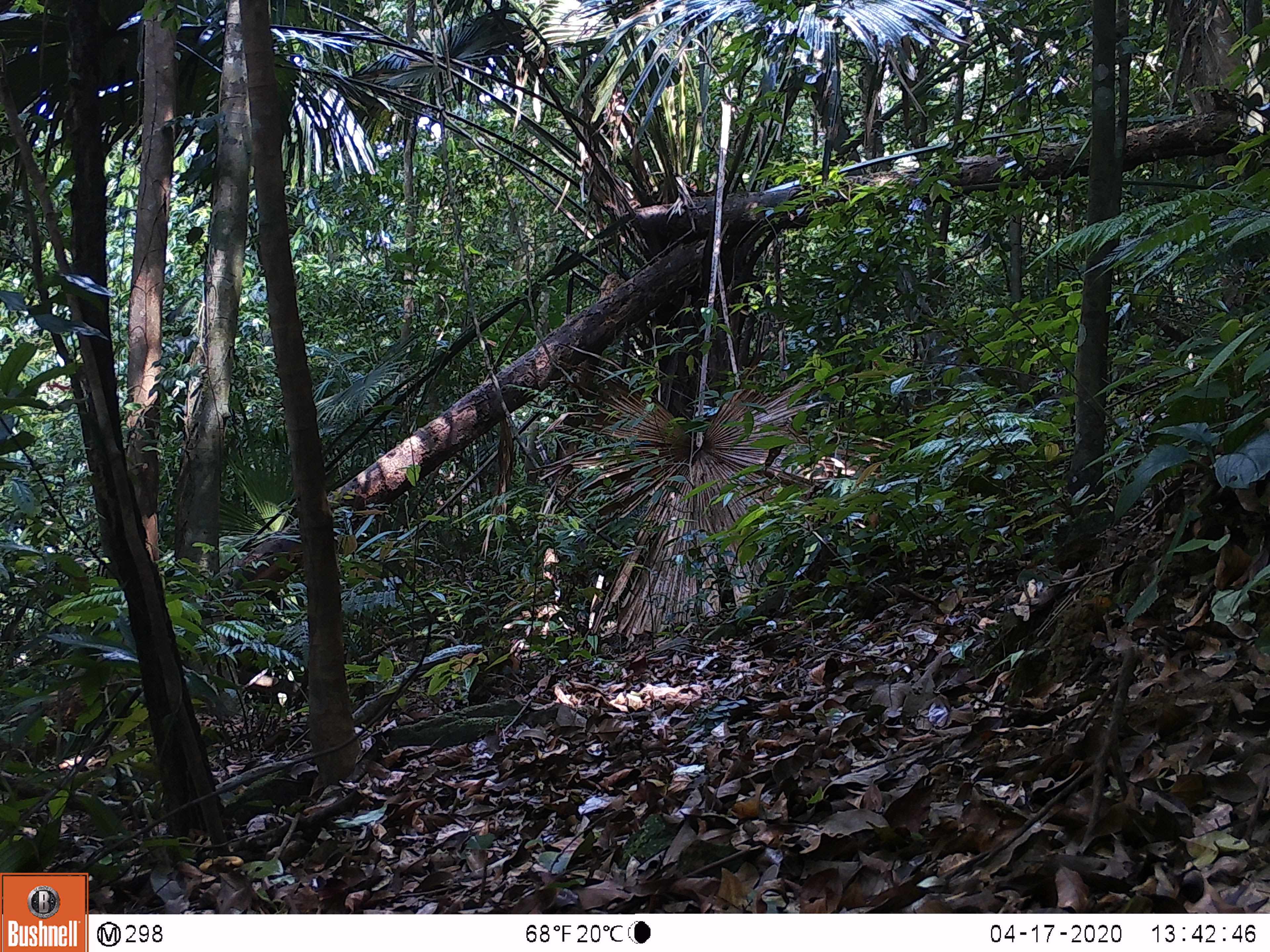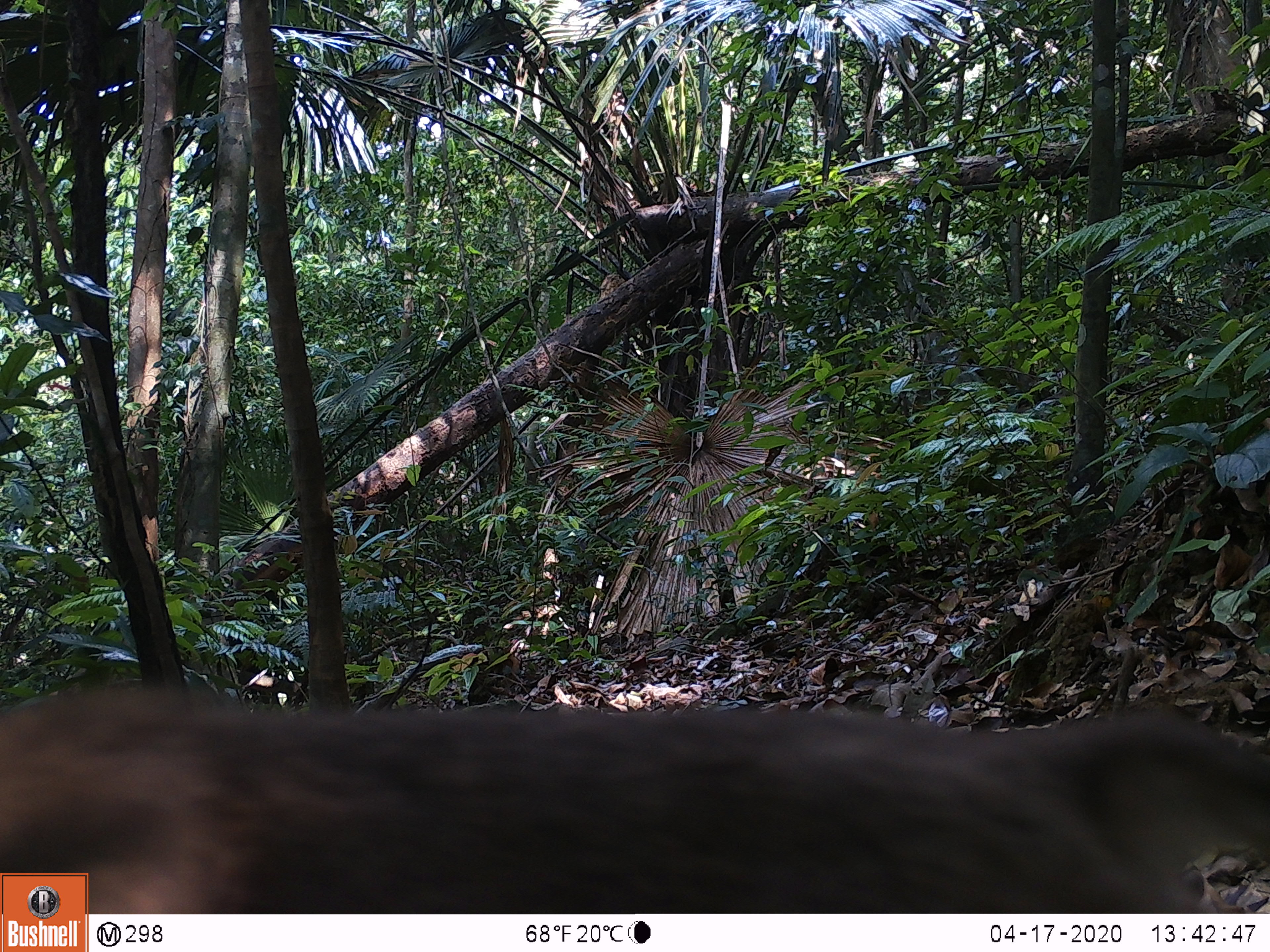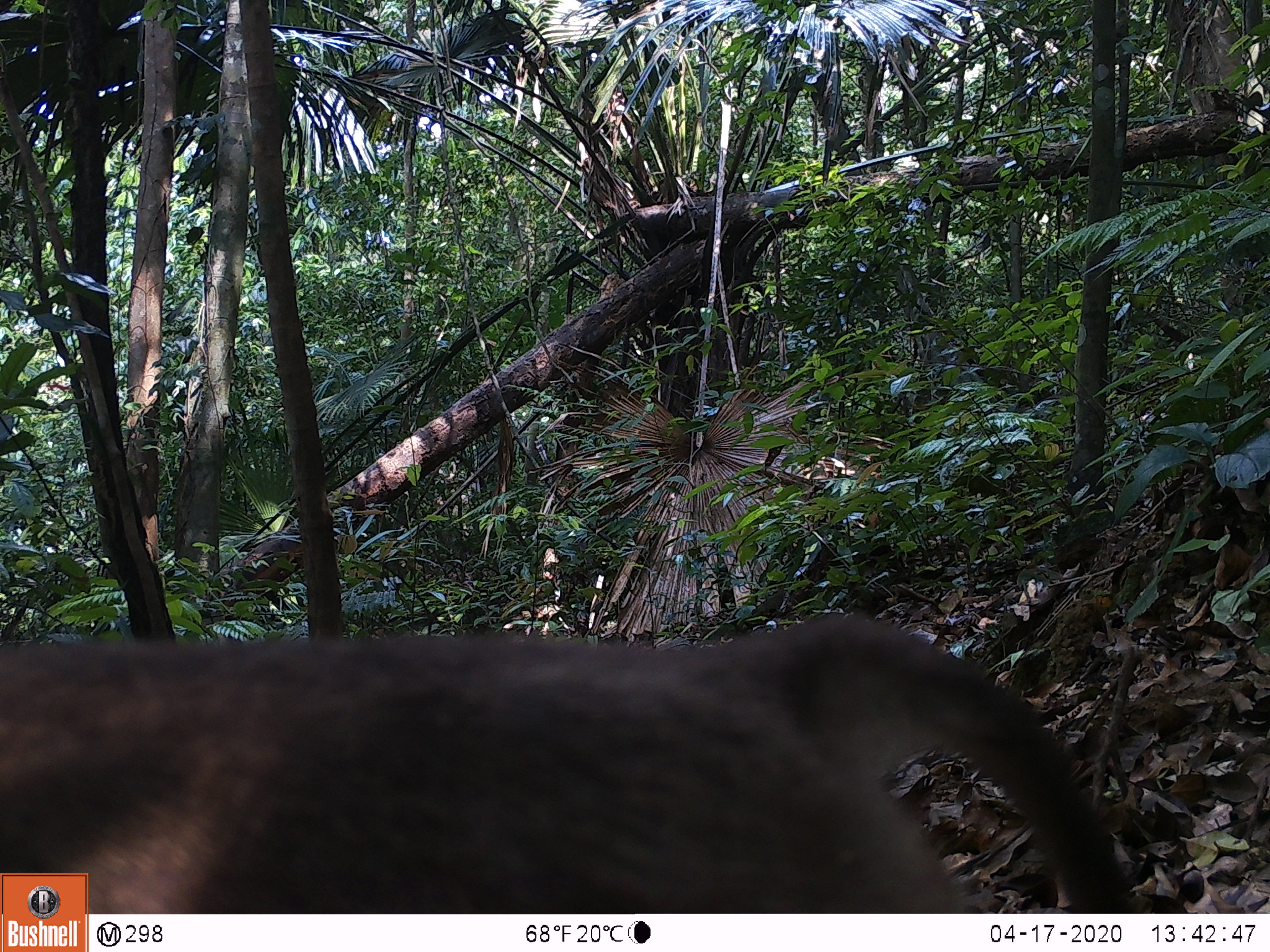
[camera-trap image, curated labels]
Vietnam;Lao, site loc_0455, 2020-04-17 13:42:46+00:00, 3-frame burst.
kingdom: Animalia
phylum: Chordata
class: Mammalia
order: Primates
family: Cercopithecidae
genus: Macaca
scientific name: Macaca nemestrina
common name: pig-tailed macaque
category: pig tailed macaque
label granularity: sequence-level